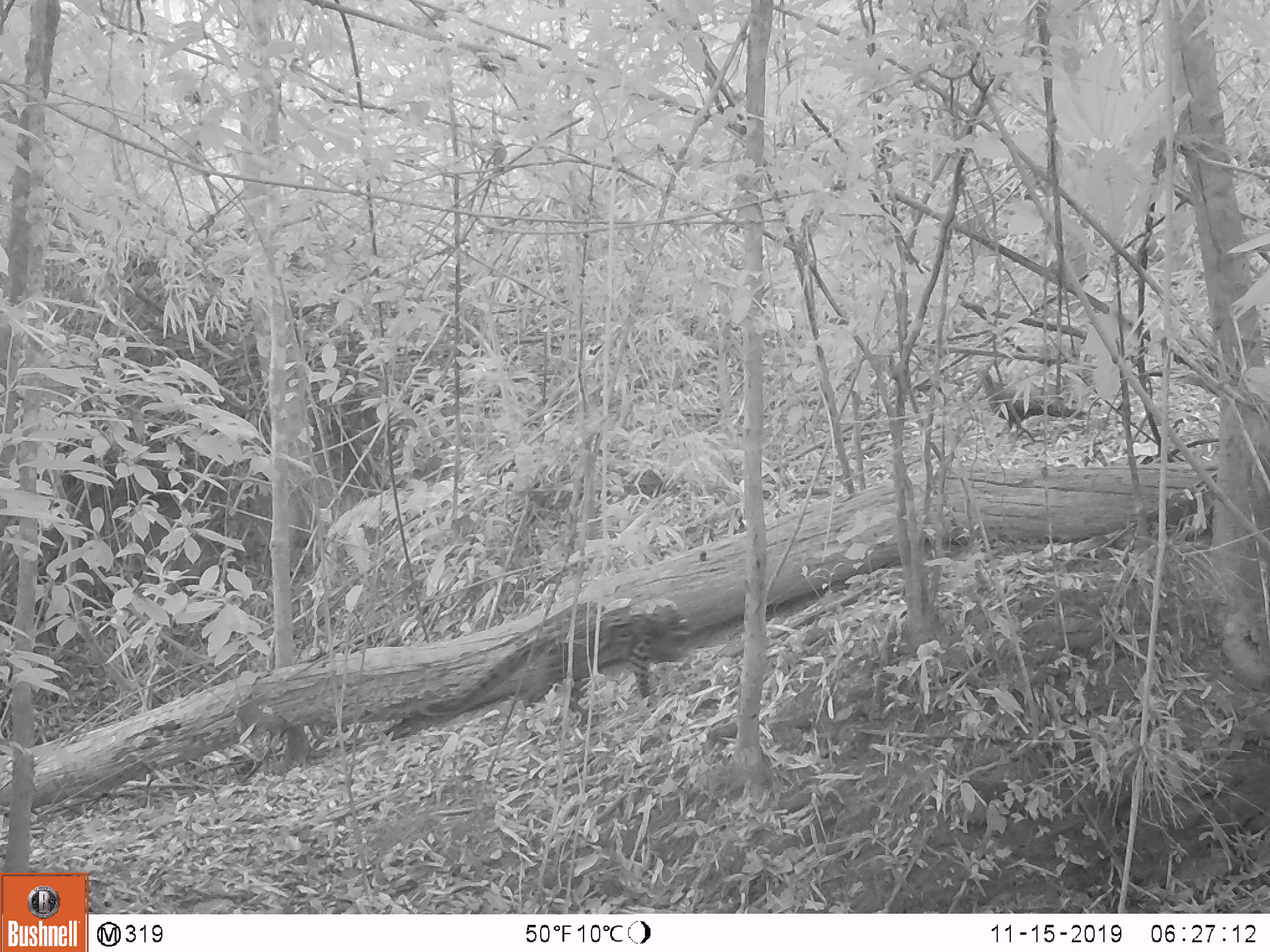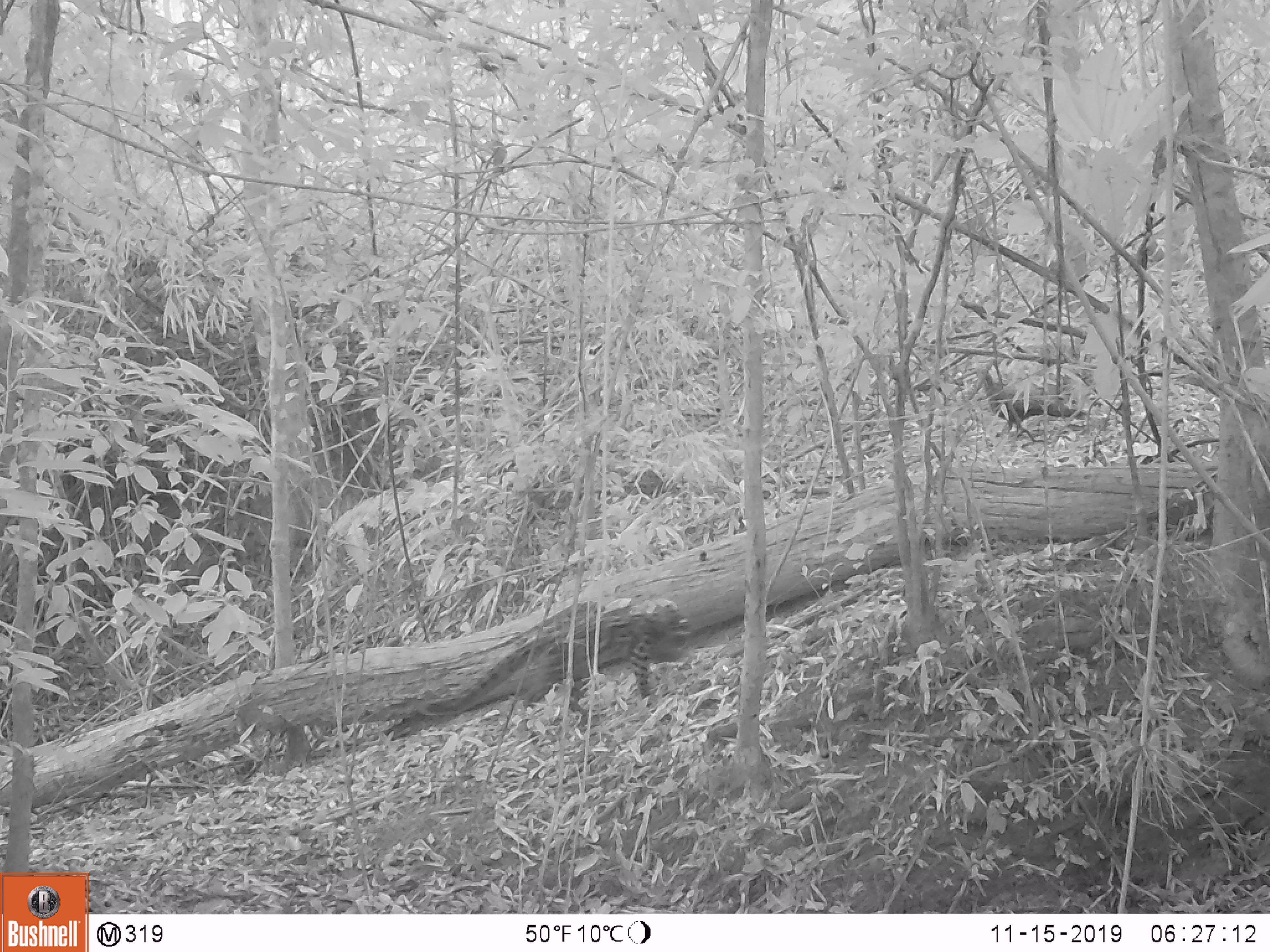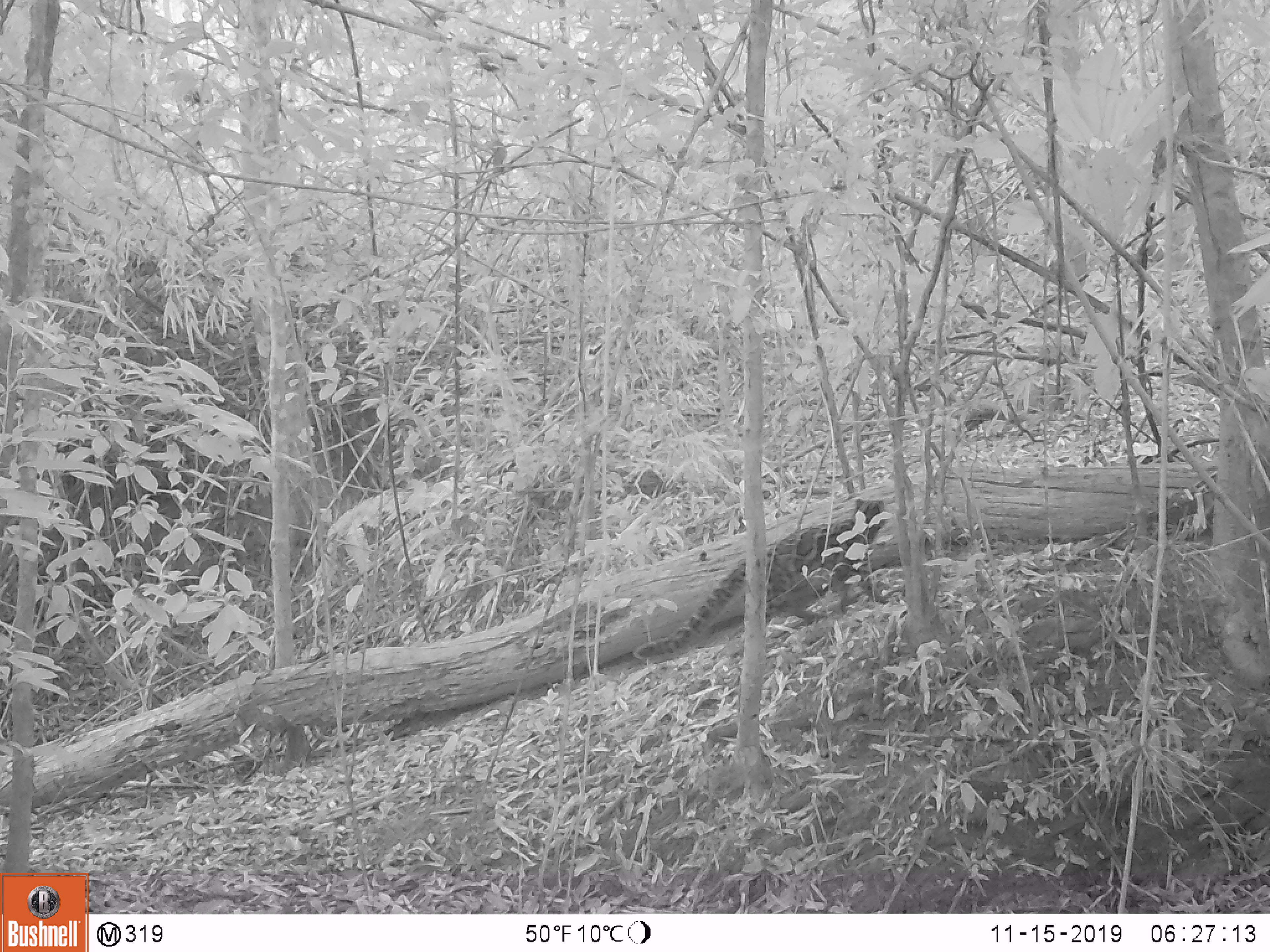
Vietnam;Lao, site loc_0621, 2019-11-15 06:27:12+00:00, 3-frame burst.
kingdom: Animalia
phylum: Chordata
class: Aves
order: Galliformes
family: Phasianidae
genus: Polyplectron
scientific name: Polyplectron bicalcaratum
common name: gray peacock-pheasant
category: grey peacock pheasant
Grey peacock pheasant (gray peacock-pheasant) (Polyplectron bicalcaratum). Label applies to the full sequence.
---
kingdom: Animalia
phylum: Chordata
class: Mammalia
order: Carnivora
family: Felidae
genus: Pardofelis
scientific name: Pardofelis marmorata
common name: marbled cat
Marbled cat (Pardofelis marmorata). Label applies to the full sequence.